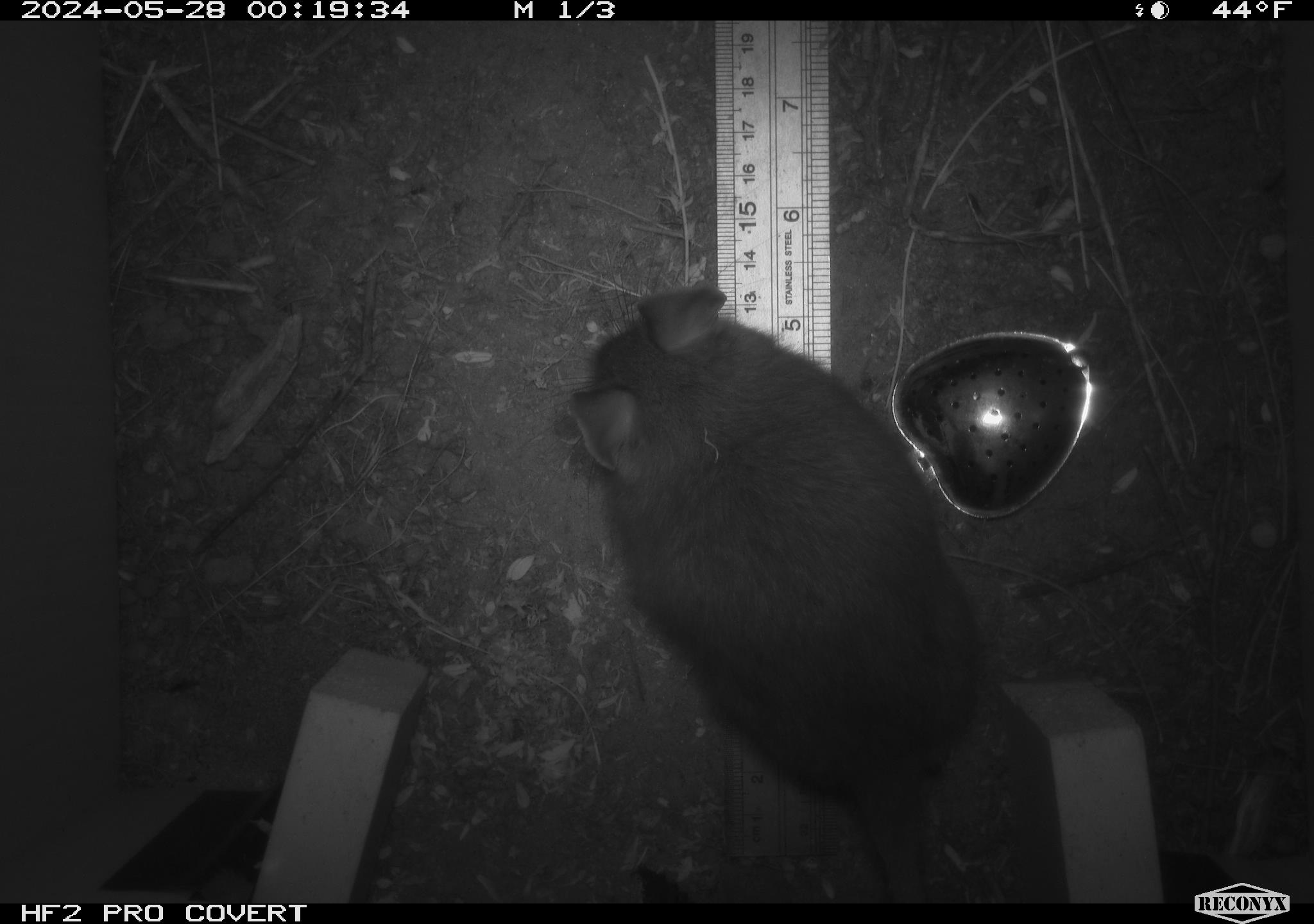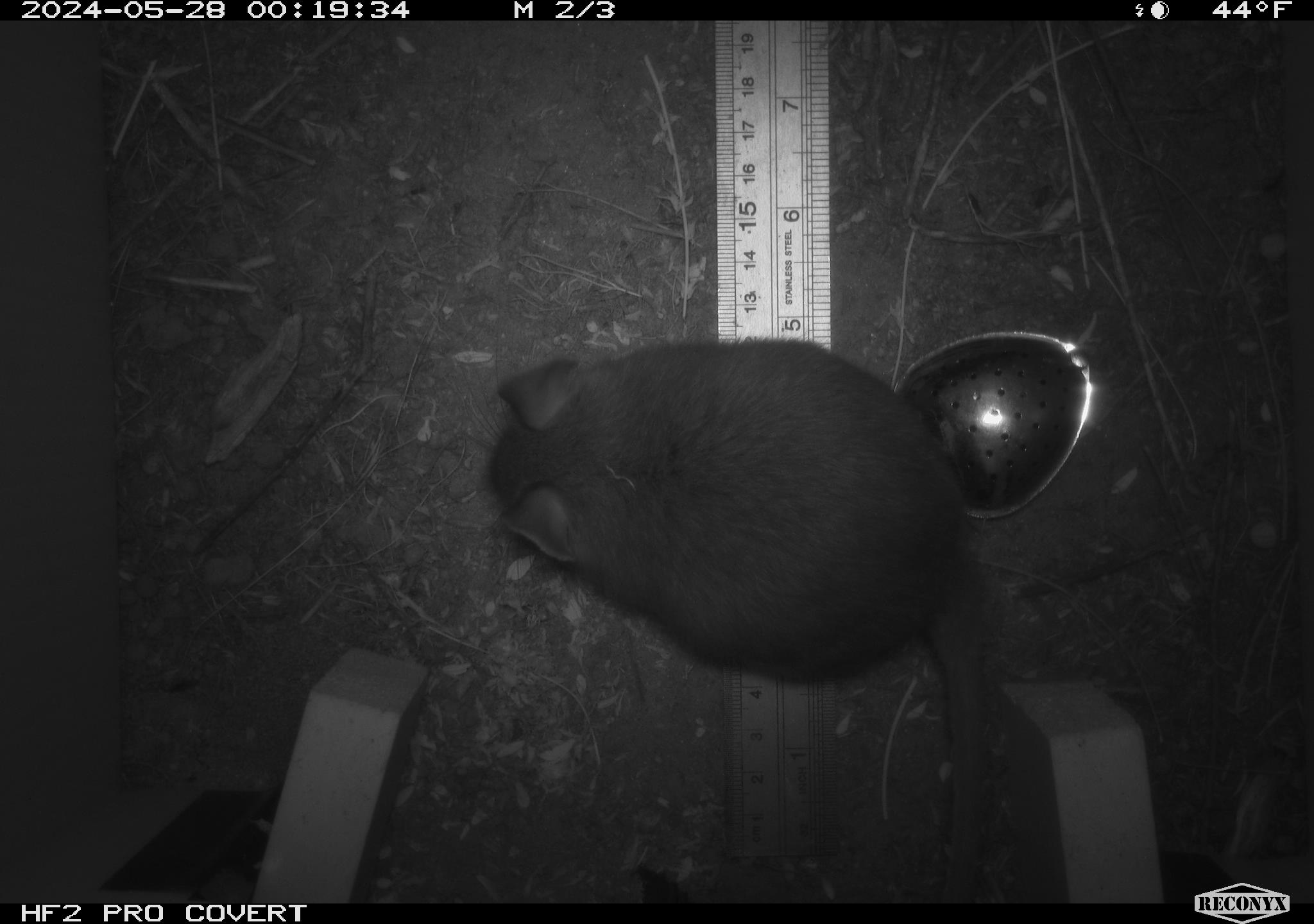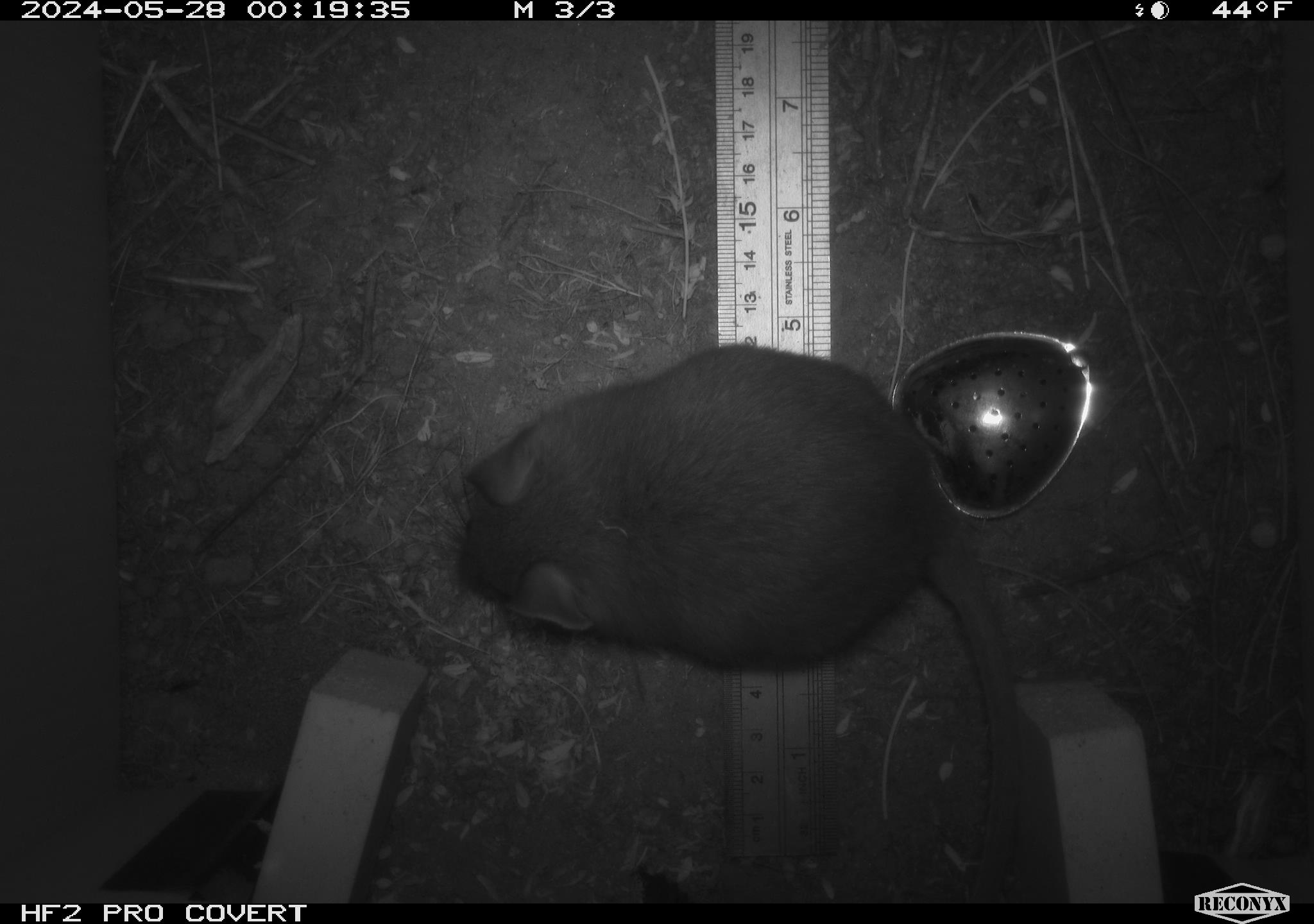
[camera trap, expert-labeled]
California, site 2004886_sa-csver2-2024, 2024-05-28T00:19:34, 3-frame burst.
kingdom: Animalia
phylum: Chordata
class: Mammalia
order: Rodentia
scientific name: Rodentia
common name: rodent